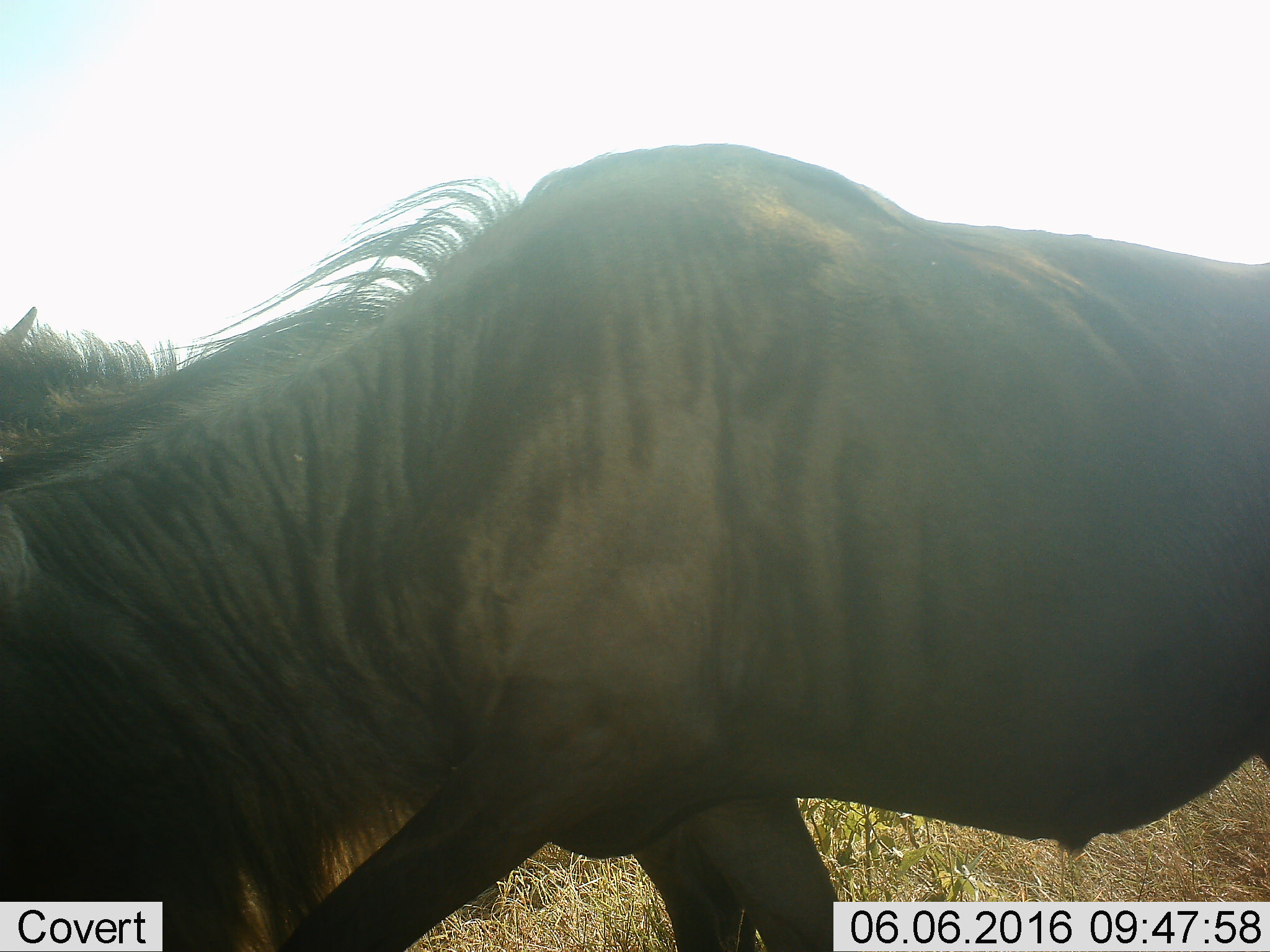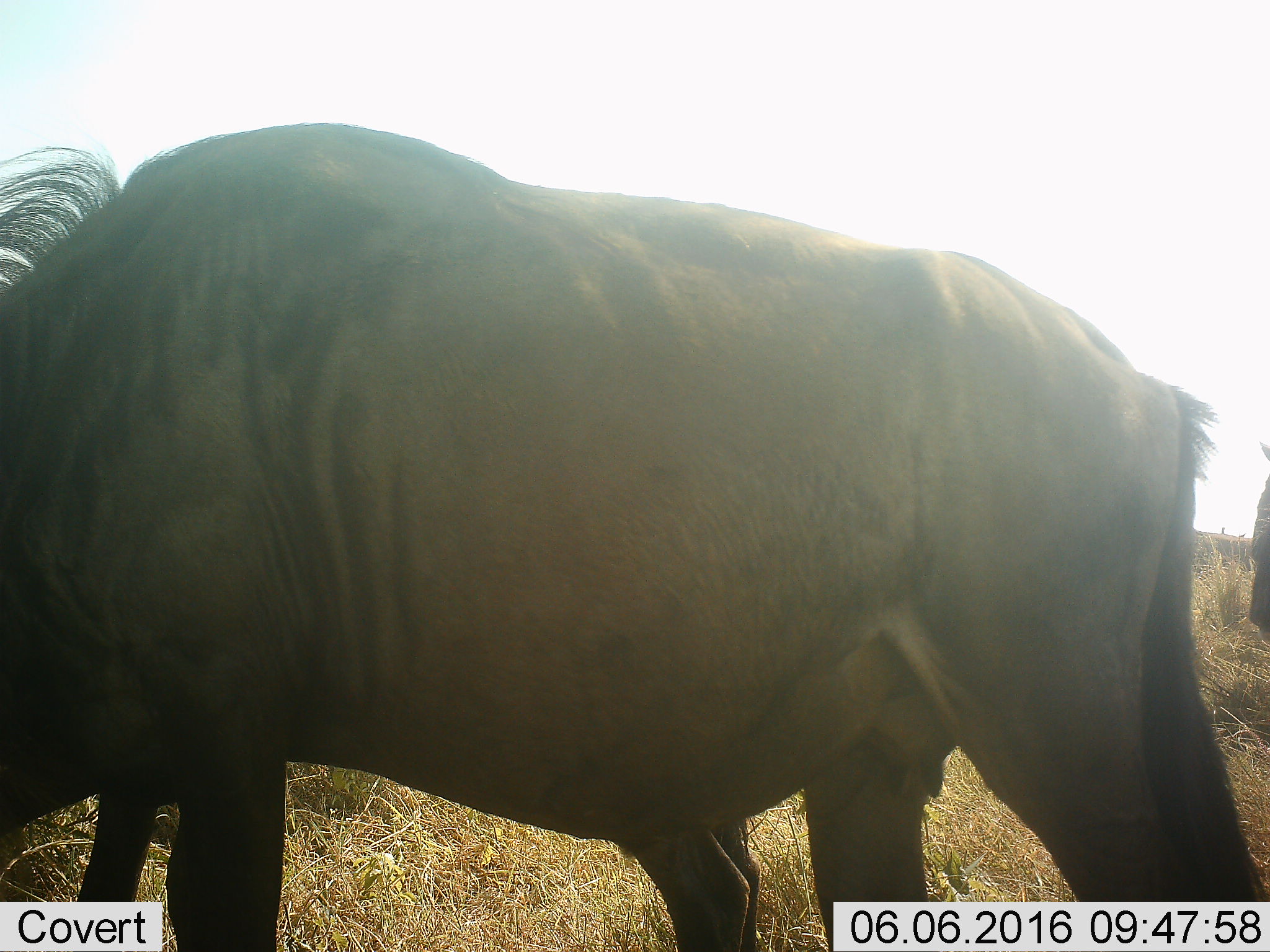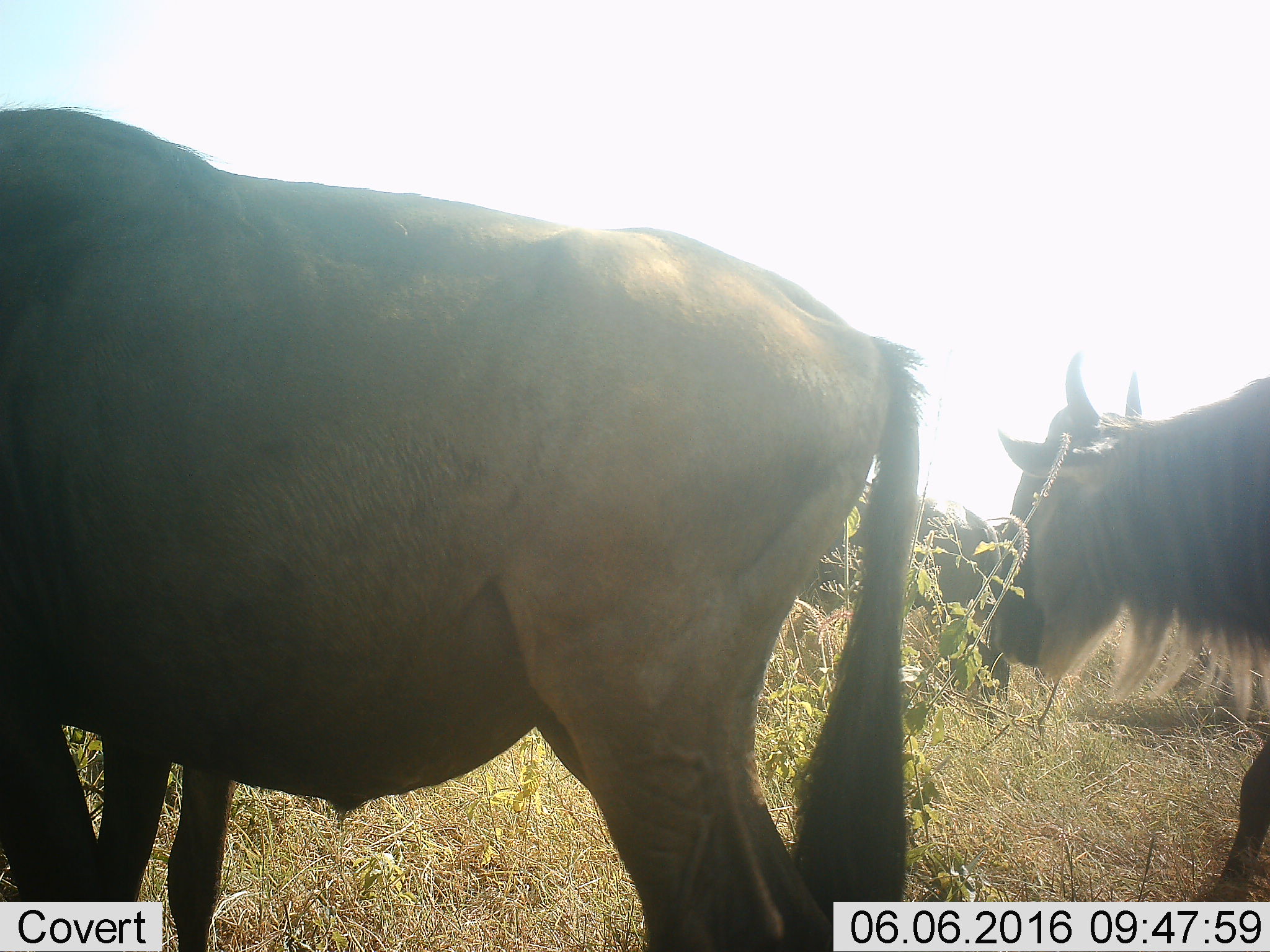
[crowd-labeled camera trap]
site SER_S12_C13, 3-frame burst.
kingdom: Animalia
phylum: Chordata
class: Mammalia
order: Artiodactyla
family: Bovidae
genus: Connochaetes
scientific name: Connochaetes taurinus taurinus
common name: blue wildebeest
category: wildebeestblue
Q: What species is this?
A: Wildebeestblue (blue wildebeest) (Connochaetes taurinus taurinus).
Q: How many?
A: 2.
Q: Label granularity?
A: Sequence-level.